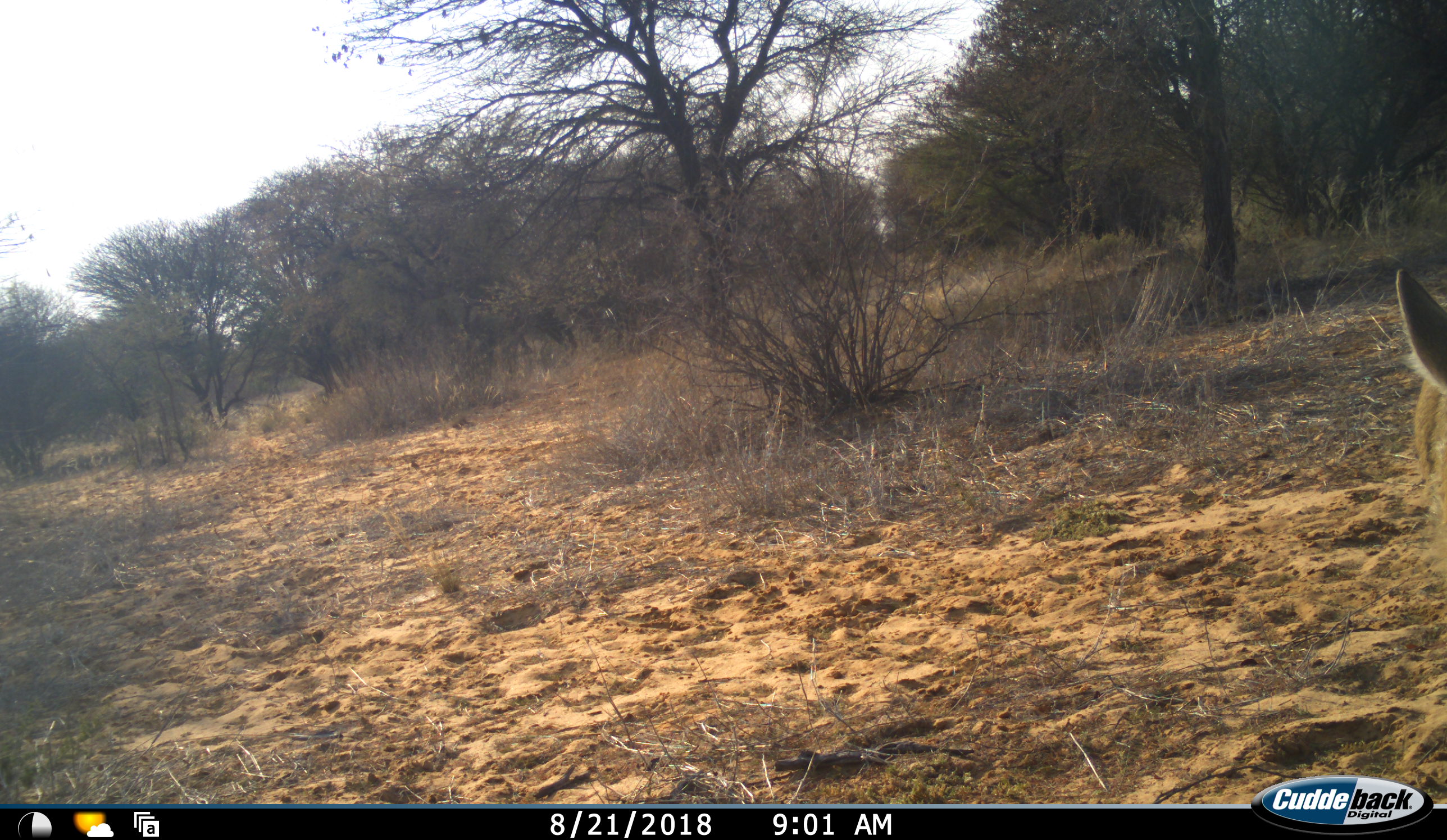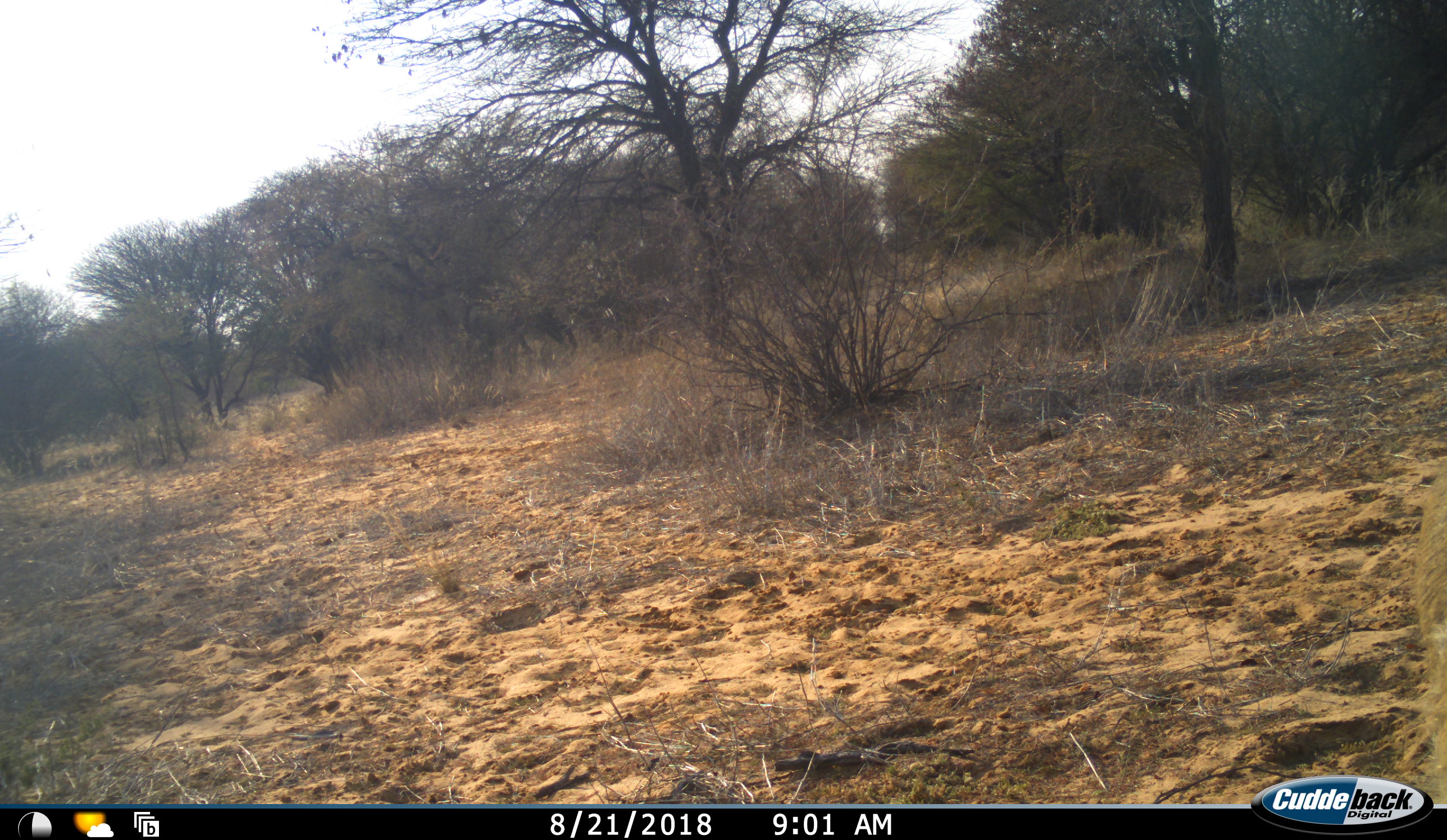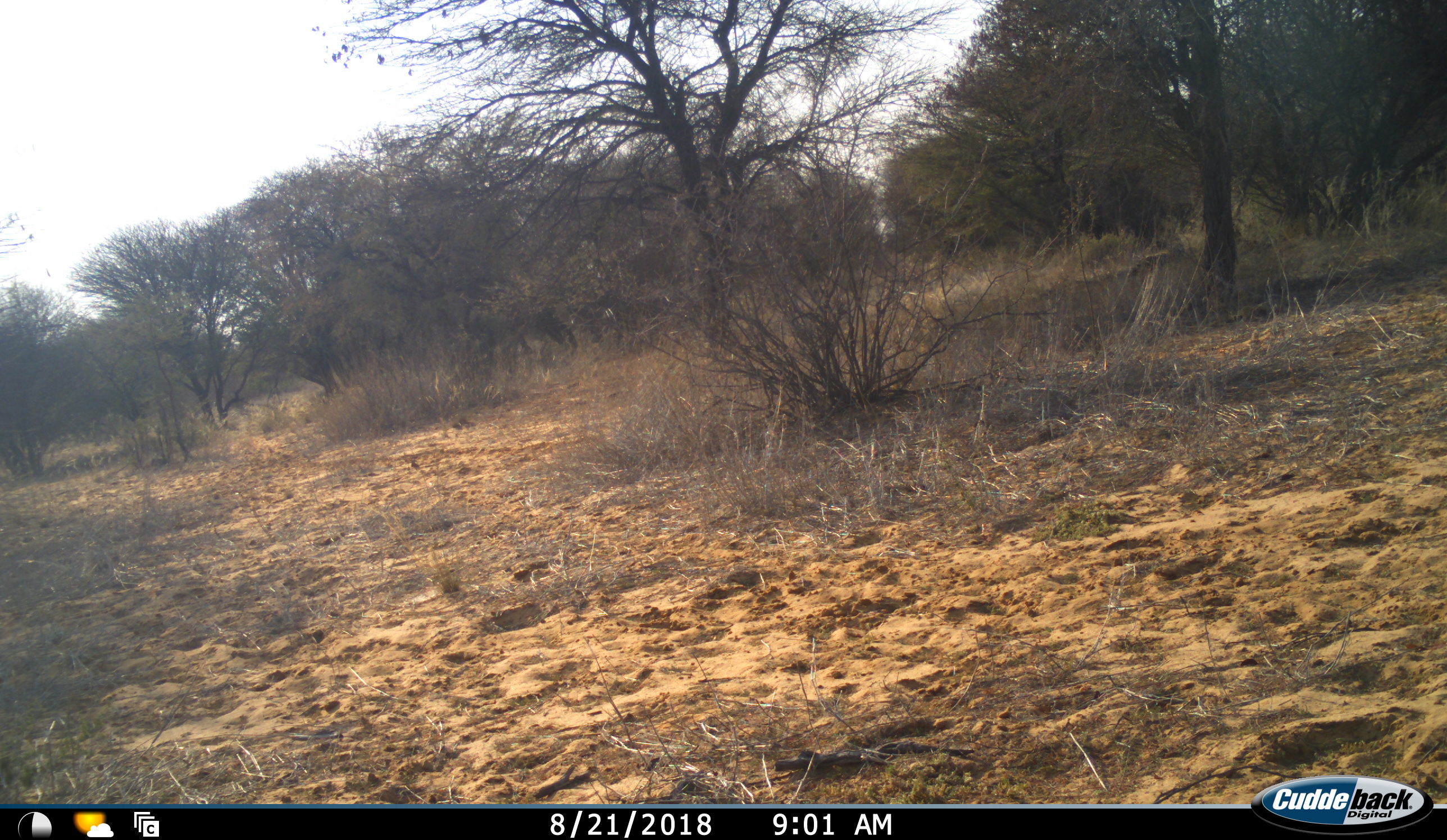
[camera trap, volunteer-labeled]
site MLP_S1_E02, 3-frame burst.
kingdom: Animalia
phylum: Chordata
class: Mammalia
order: Artiodactyla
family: Bovidae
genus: Sylvicapra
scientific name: Sylvicapra grimmia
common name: common duiker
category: duikercommongrey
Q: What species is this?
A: Duikercommongrey (common duiker) (Sylvicapra grimmia).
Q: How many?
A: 1.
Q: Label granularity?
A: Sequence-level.